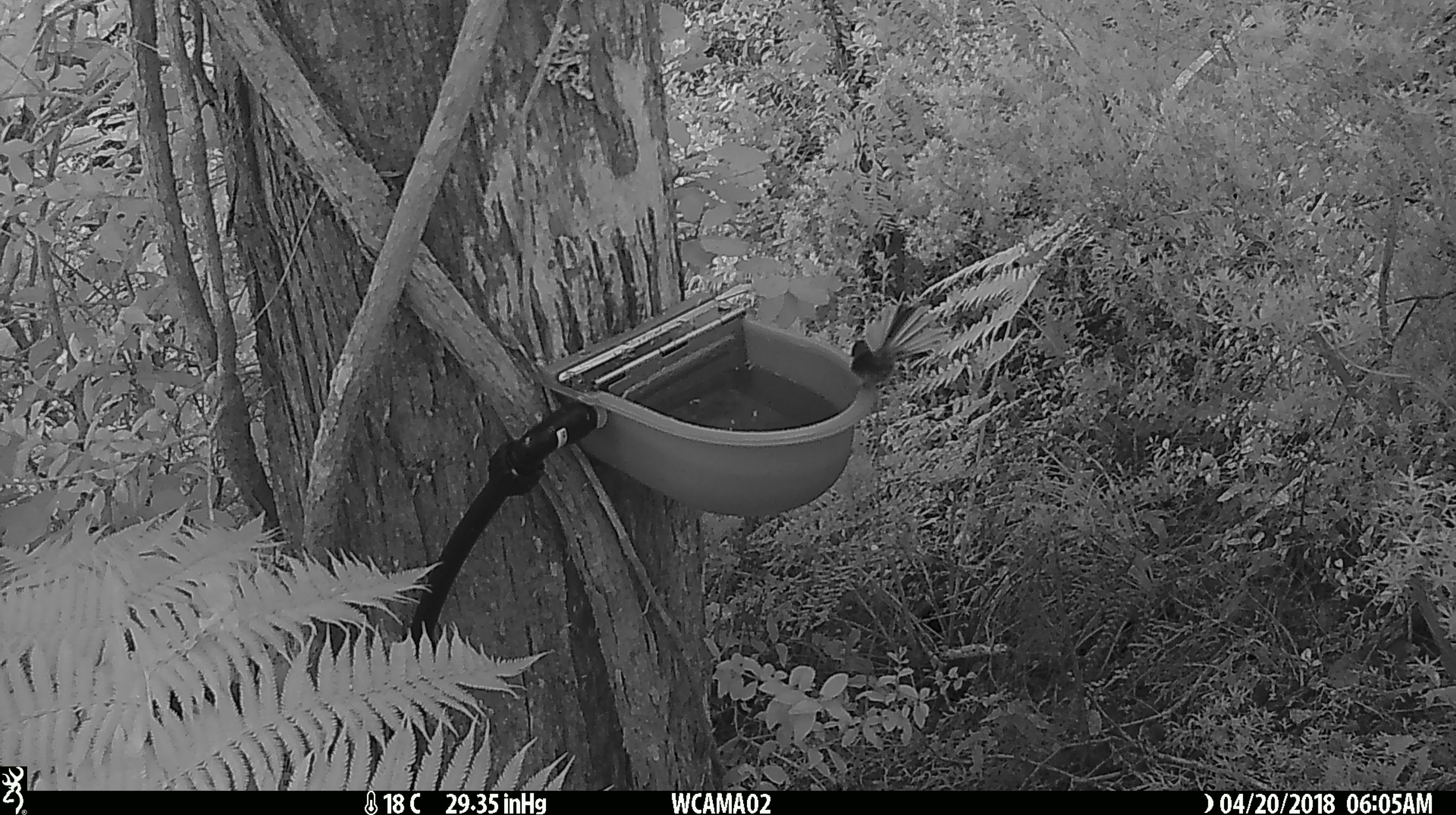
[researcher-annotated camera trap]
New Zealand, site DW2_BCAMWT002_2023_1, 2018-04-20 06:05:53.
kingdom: Animalia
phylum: Chordata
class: Aves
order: Passeriformes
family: Rhipiduridae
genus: Rhipidura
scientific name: Rhipidura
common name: fantails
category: fantail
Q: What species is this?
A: Fantail (fantails) (Rhipidura).